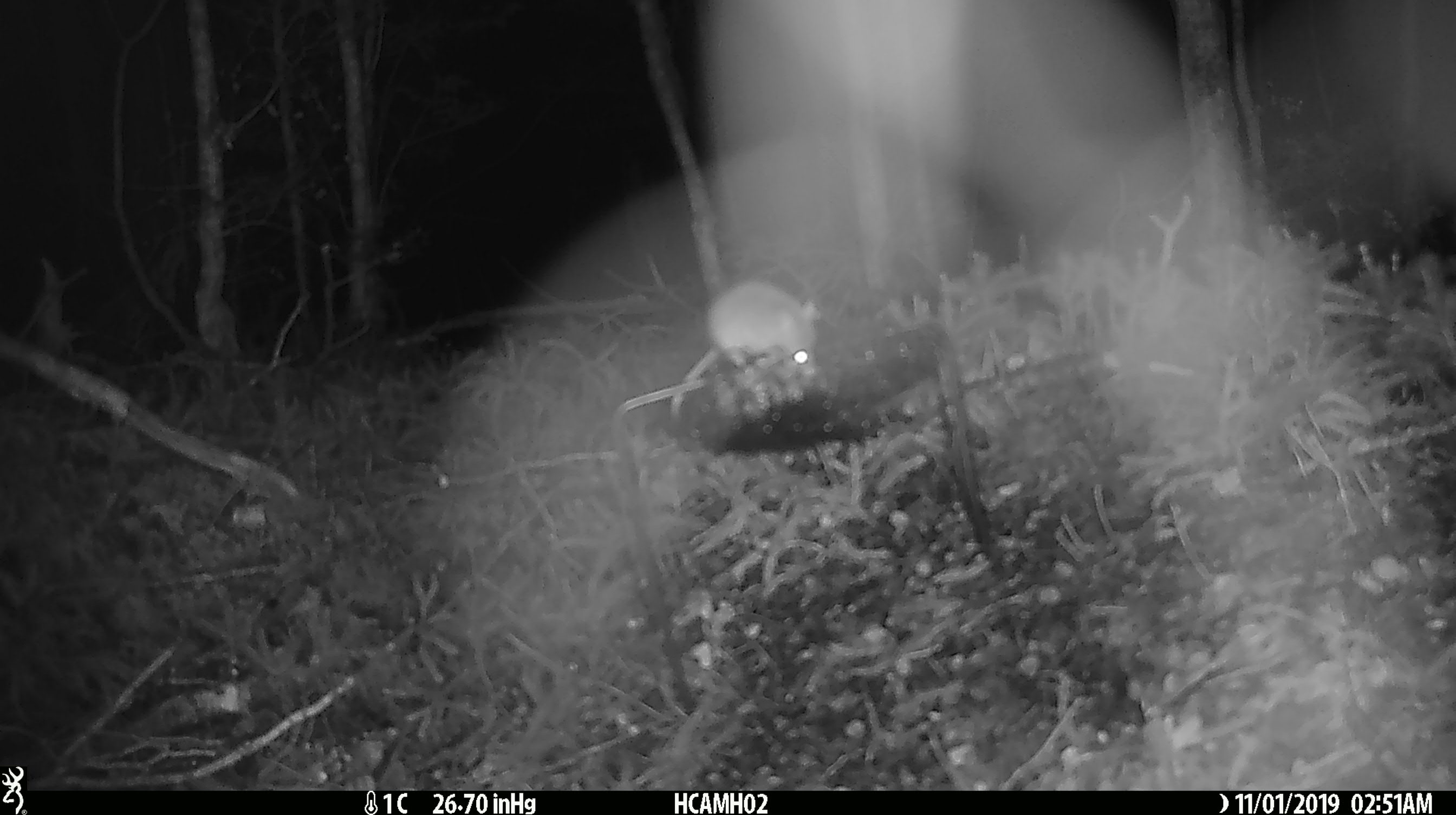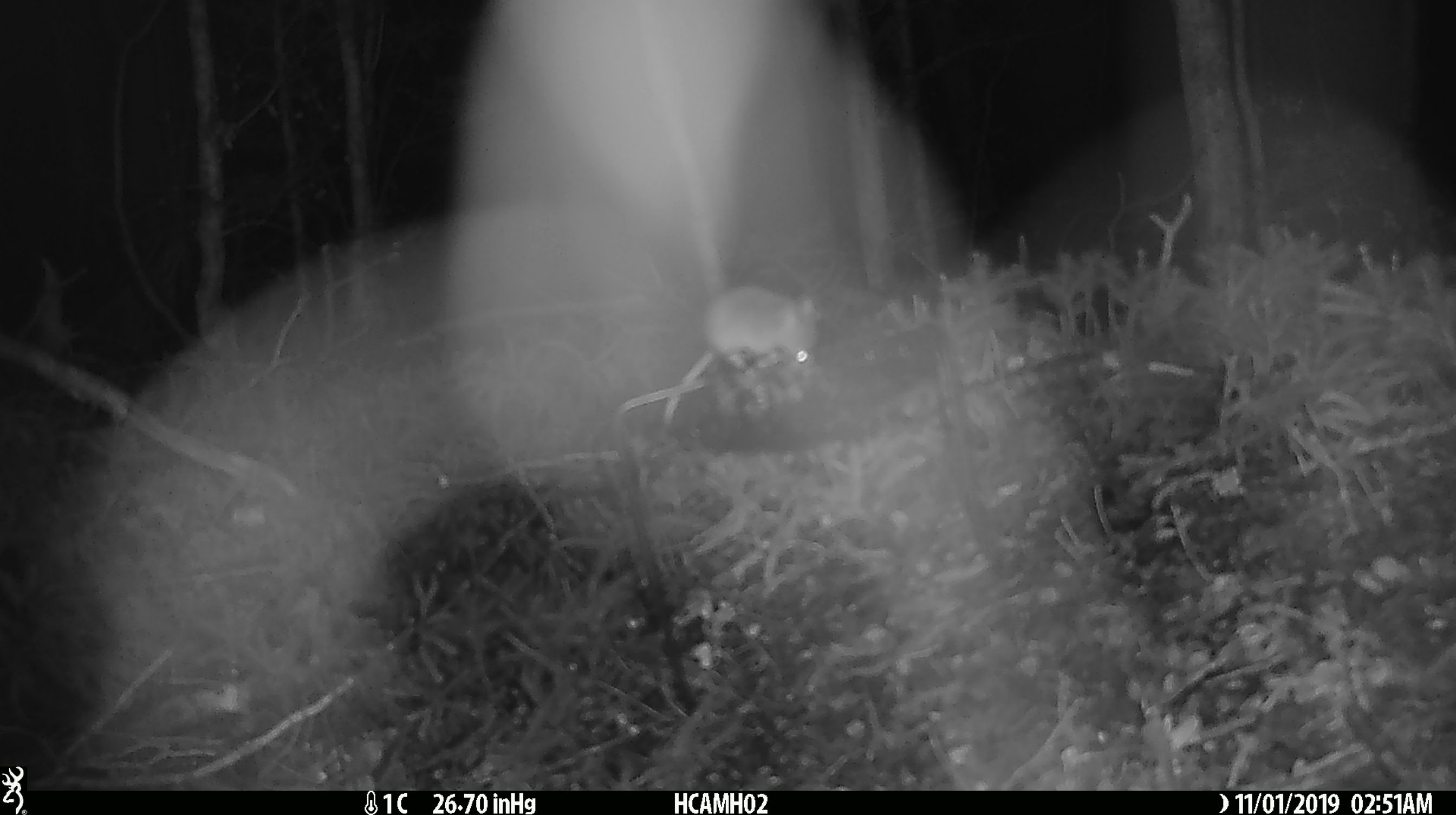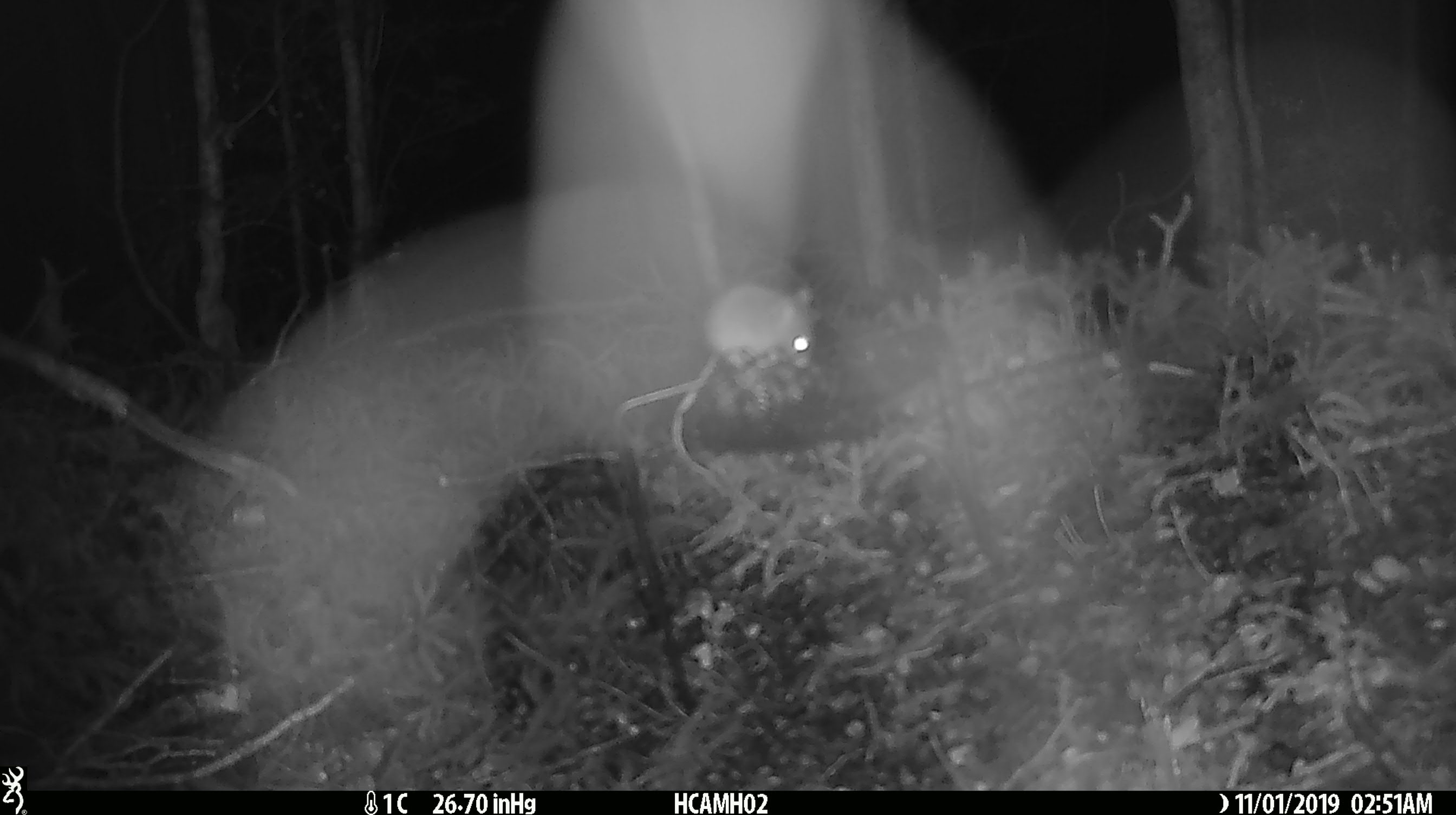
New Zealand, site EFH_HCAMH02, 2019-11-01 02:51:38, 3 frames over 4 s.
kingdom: Animalia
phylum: Chordata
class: Mammalia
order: Rodentia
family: Muridae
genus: Mus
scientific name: Mus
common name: mouse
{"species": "mouse (Mus)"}